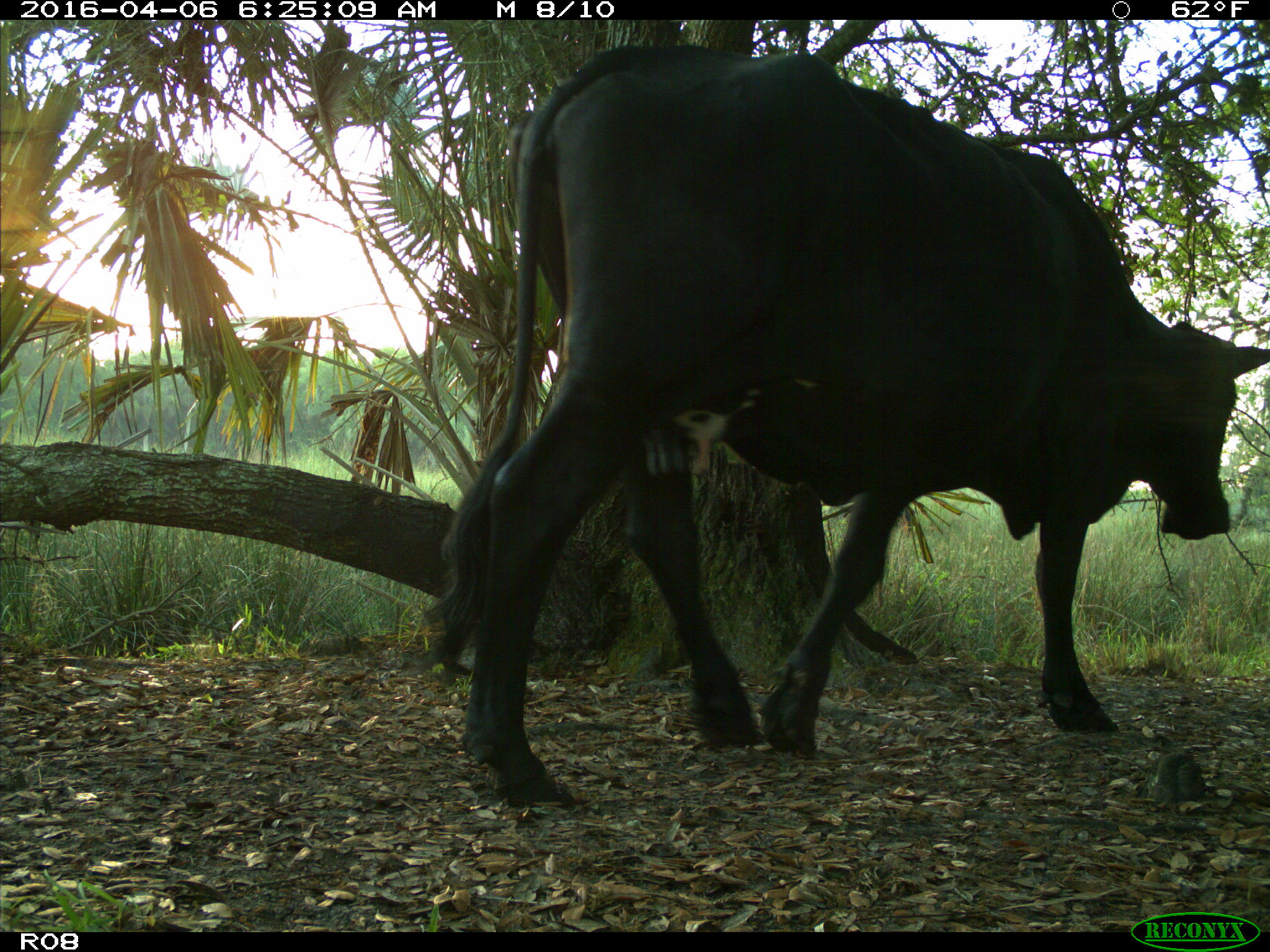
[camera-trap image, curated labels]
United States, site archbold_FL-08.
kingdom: Animalia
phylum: Chordata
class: Mammalia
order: Artiodactyla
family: Bovidae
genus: Bos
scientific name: Bos taurus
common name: domestic cow